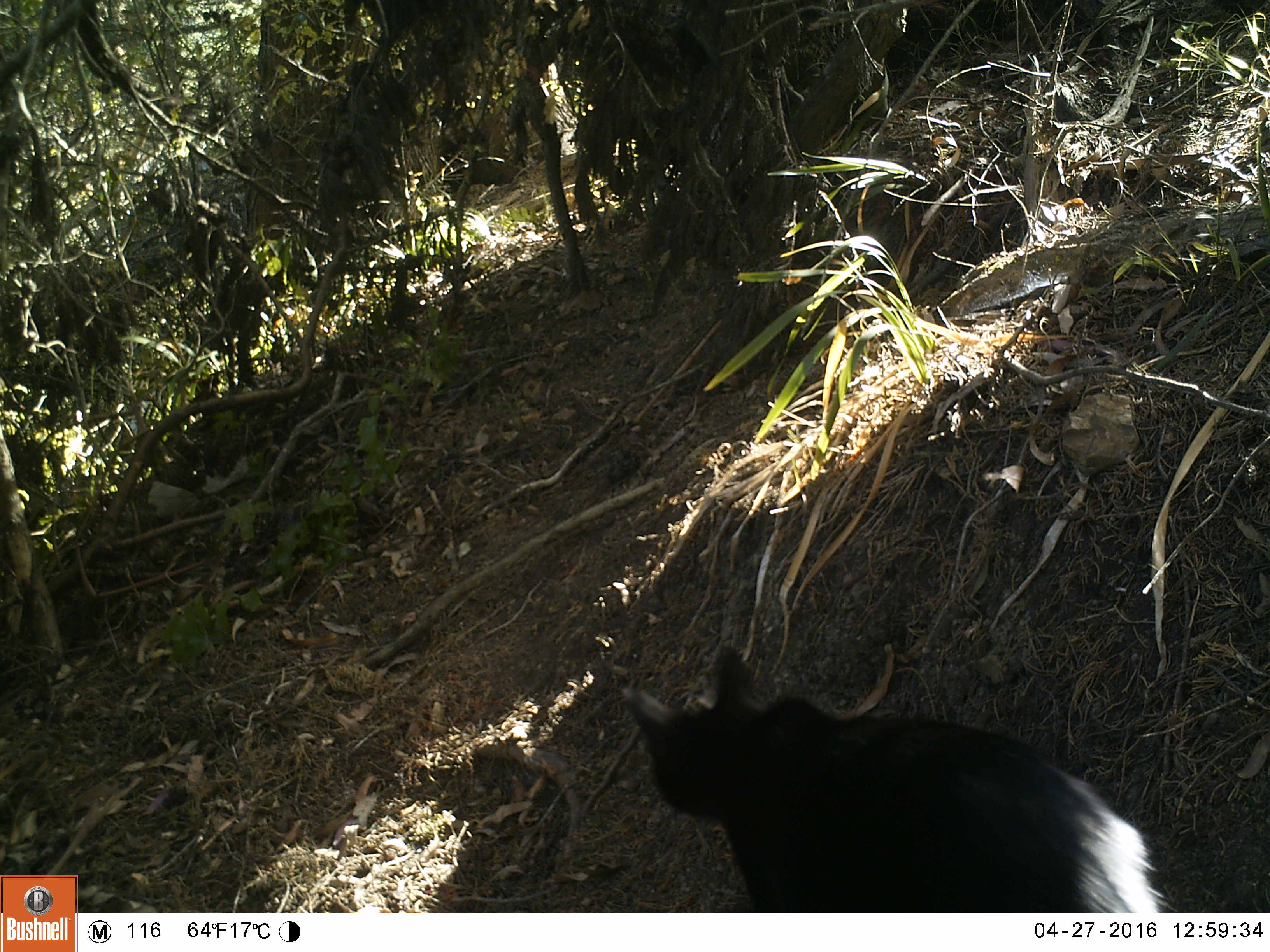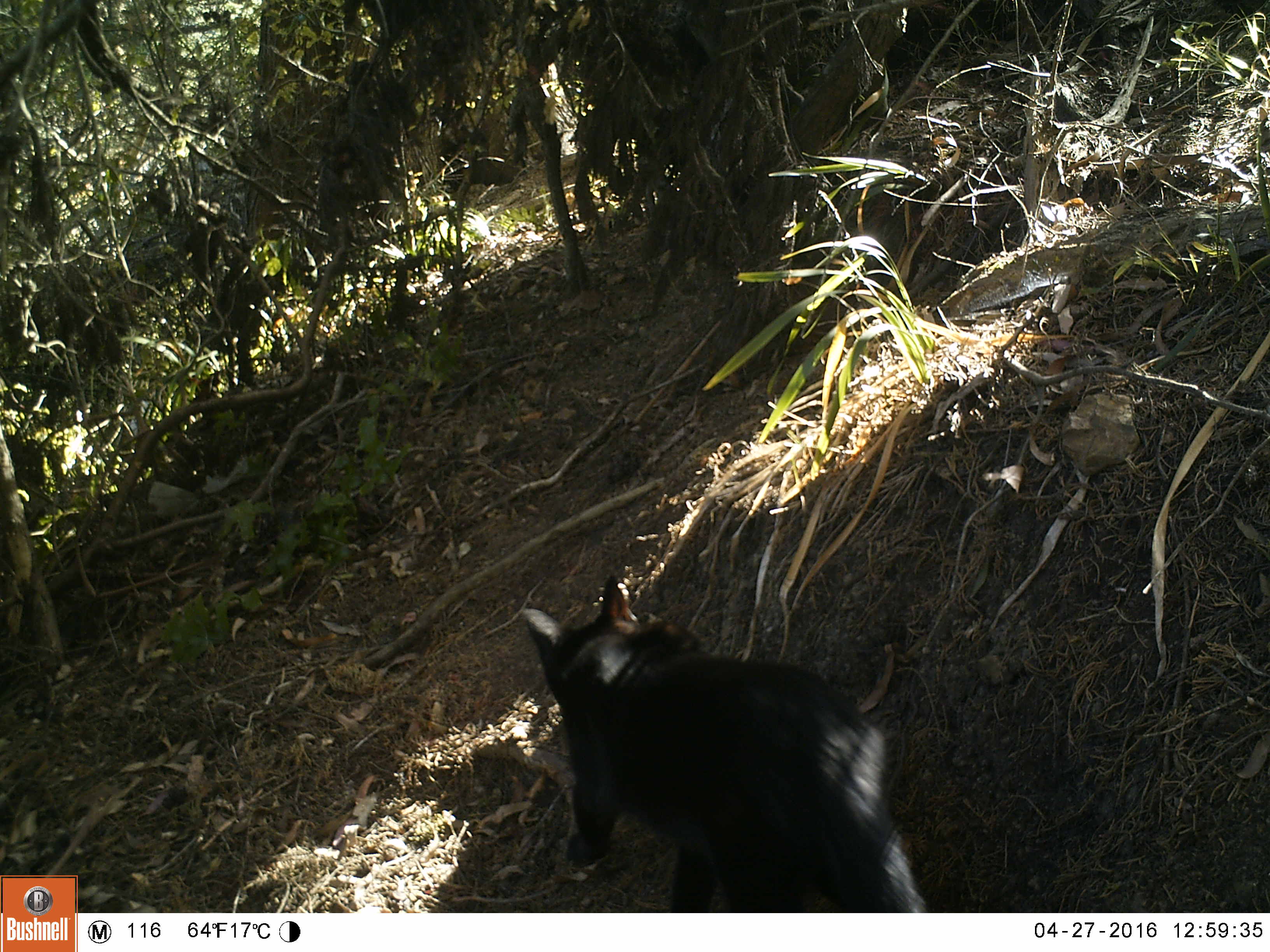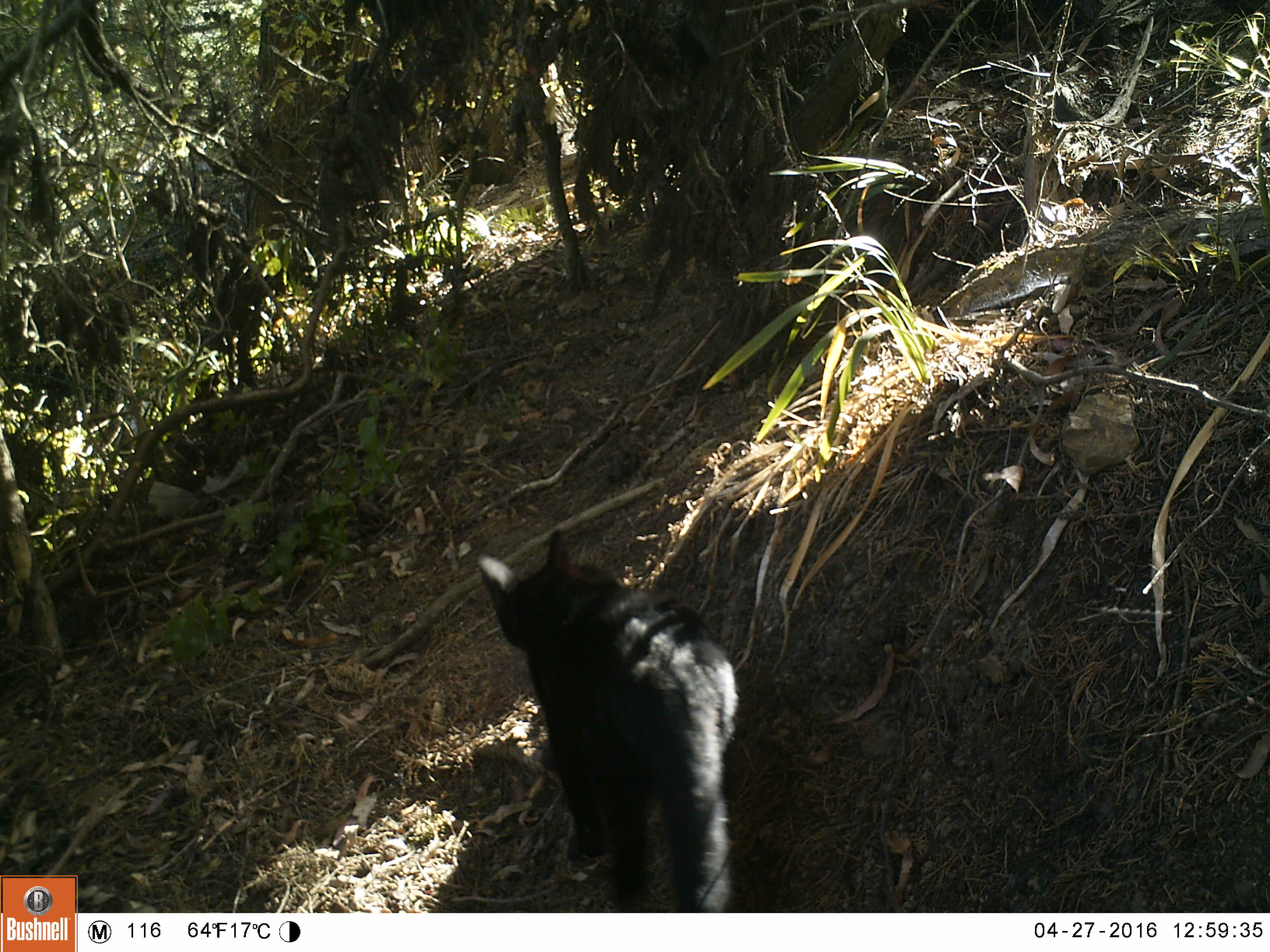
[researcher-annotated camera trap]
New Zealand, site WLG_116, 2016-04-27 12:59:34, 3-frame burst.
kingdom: Animalia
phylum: Chordata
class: Mammalia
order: Carnivora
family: Felidae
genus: Felis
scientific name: Felis catus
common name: domestic cat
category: cat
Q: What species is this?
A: Cat (domestic cat) (Felis catus).